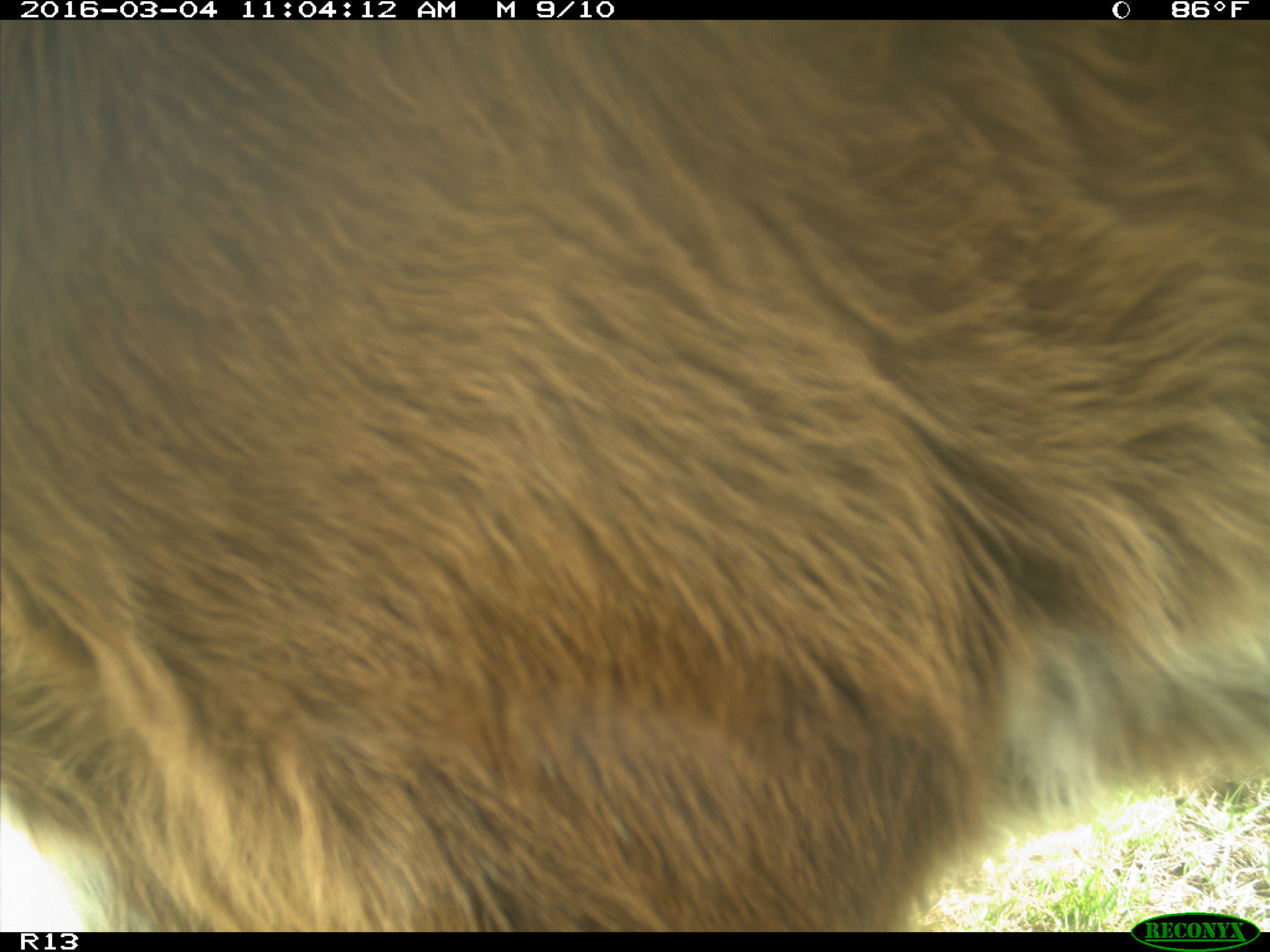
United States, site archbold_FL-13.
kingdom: Animalia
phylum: Chordata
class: Mammalia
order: Artiodactyla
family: Bovidae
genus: Bos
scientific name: Bos taurus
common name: domestic cow